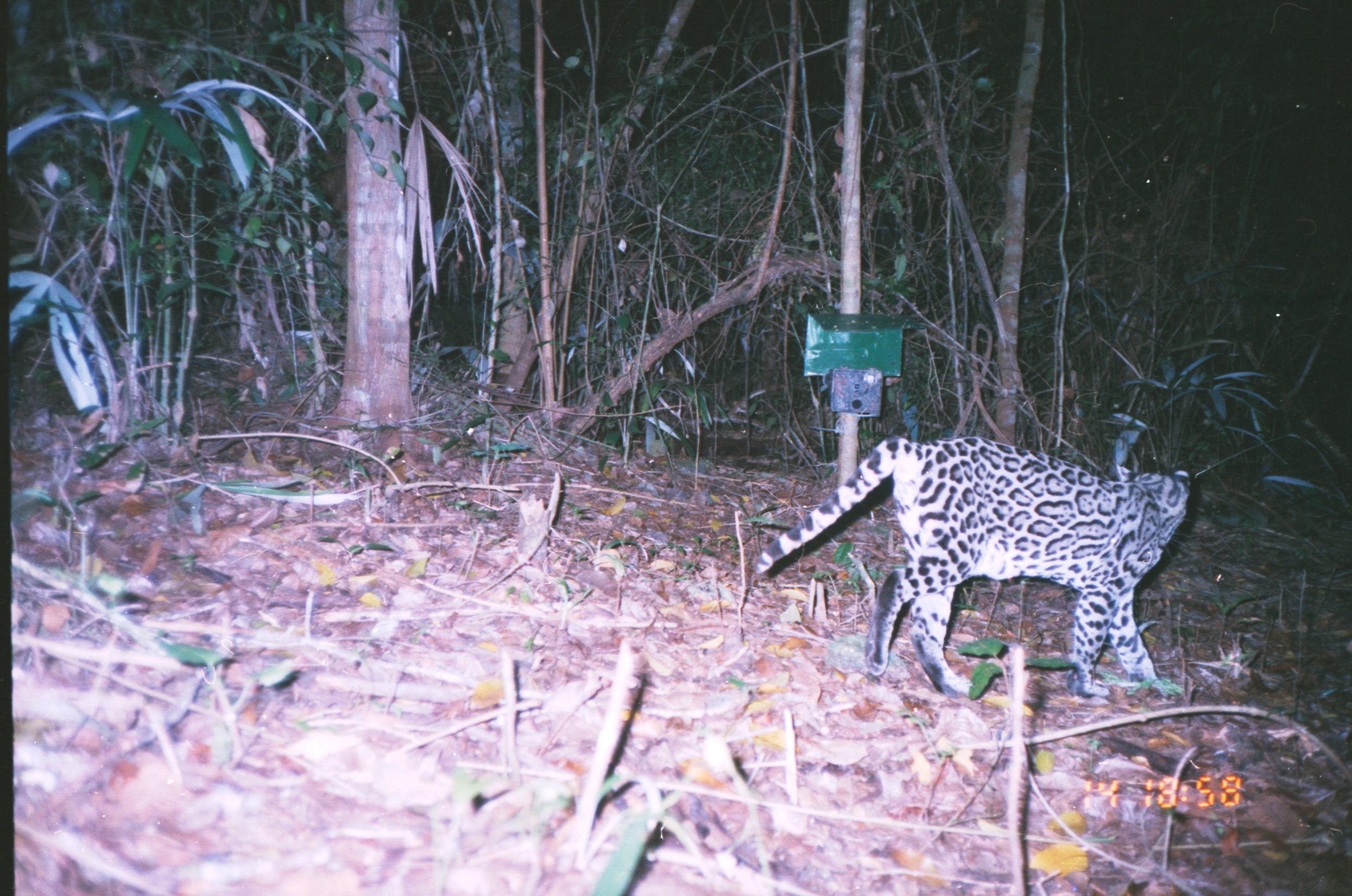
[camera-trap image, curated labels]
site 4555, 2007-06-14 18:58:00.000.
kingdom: Animalia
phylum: Chordata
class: Mammalia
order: Carnivora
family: Felidae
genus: Leopardus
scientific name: Leopardus pardalis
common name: ocelot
Leopardus pardalis (ocelot), count 1.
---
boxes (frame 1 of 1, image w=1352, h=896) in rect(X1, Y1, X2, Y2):
leopardus pardalis: rect(753, 434, 1192, 696)